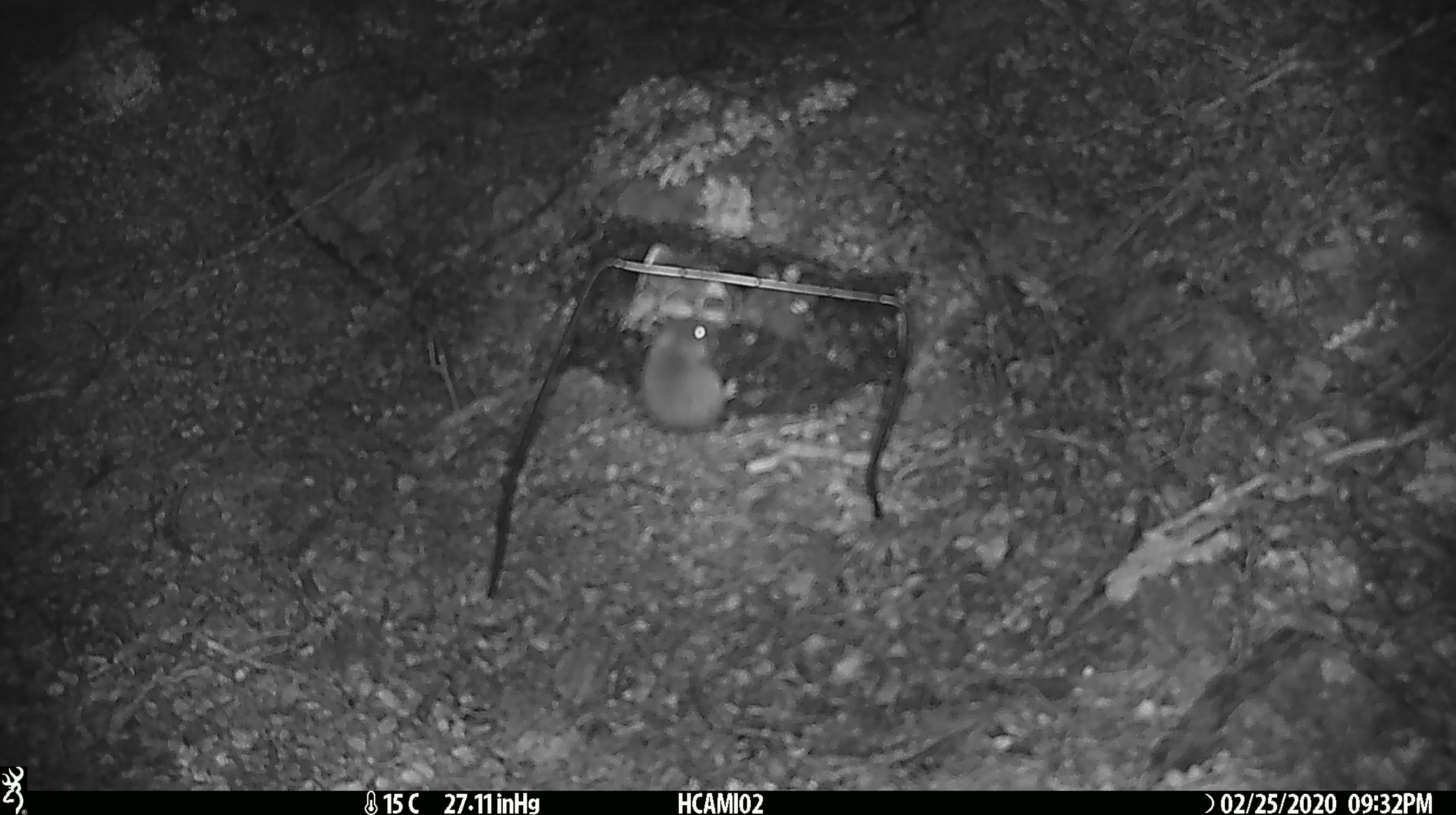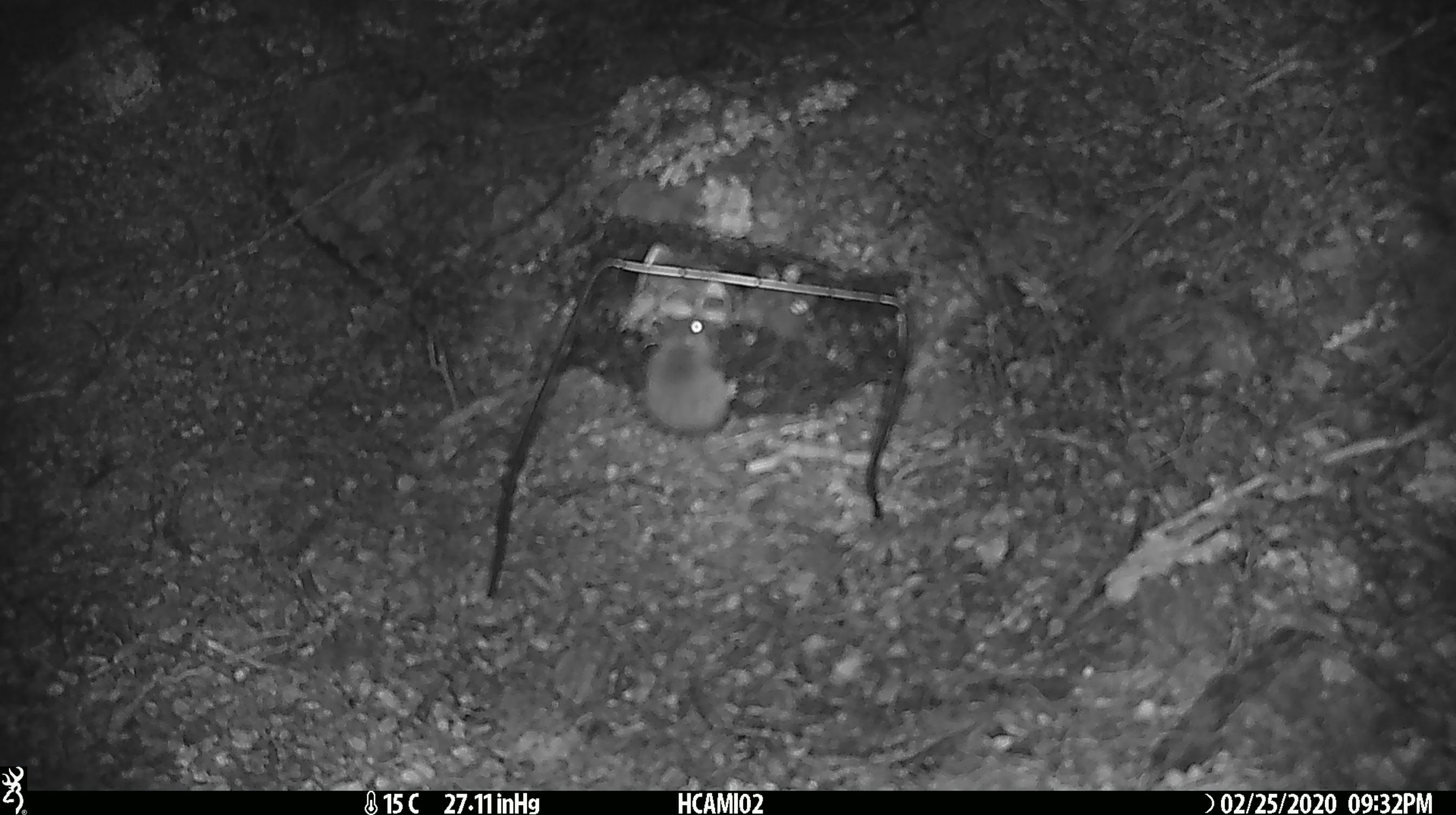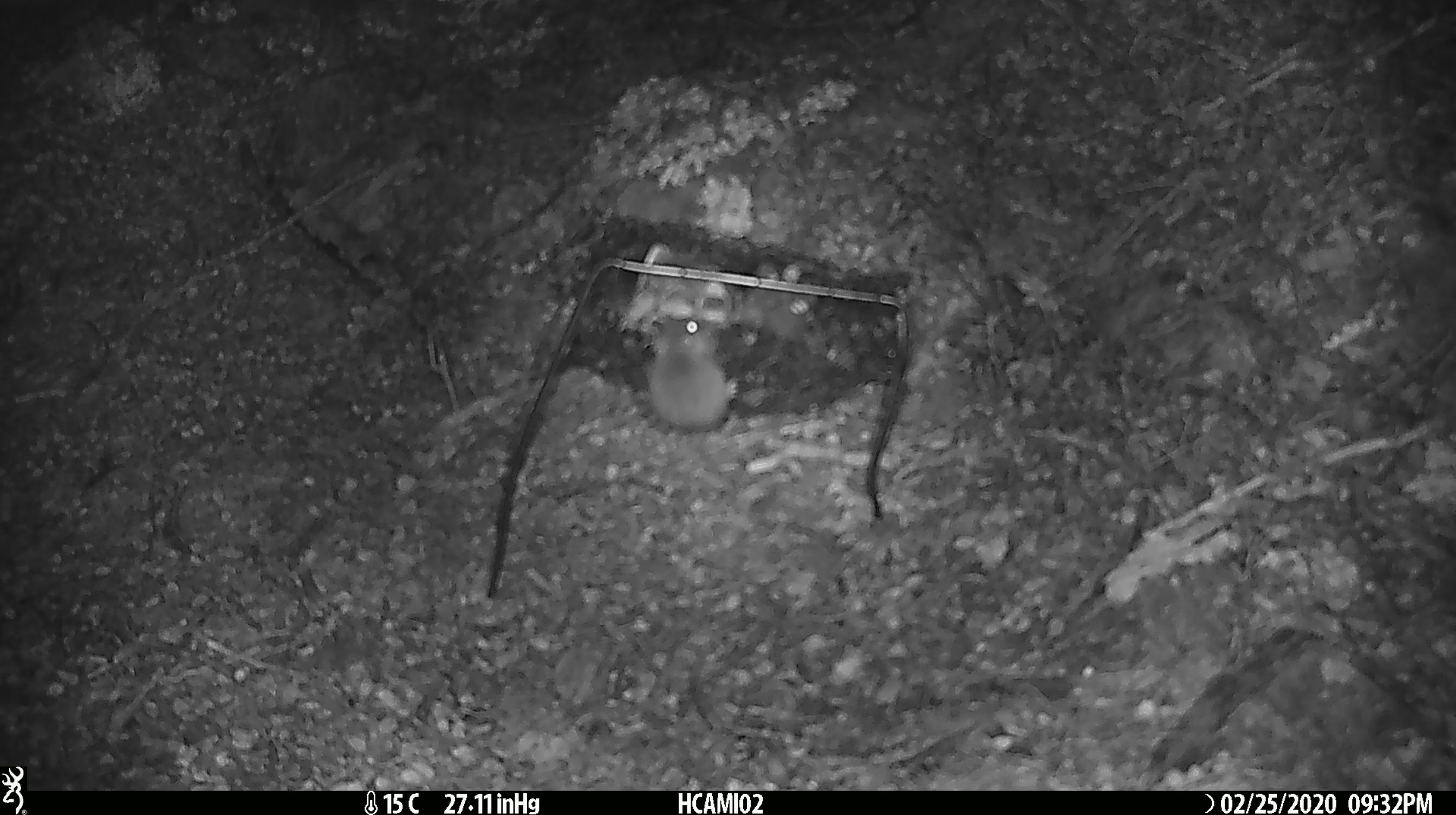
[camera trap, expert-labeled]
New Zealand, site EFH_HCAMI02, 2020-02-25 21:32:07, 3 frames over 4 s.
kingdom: Animalia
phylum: Chordata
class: Mammalia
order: Rodentia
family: Muridae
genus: Mus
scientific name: Mus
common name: mouse